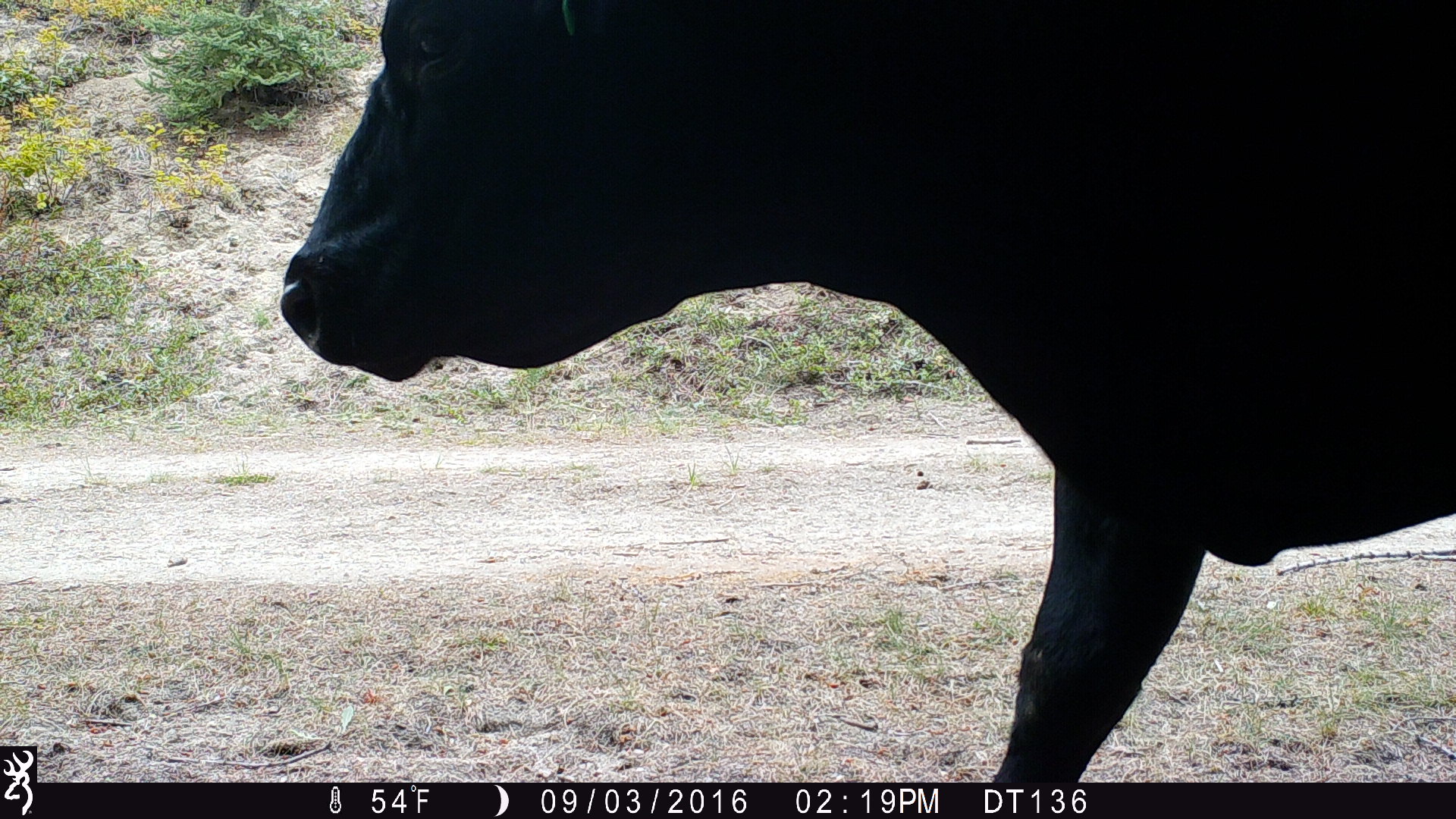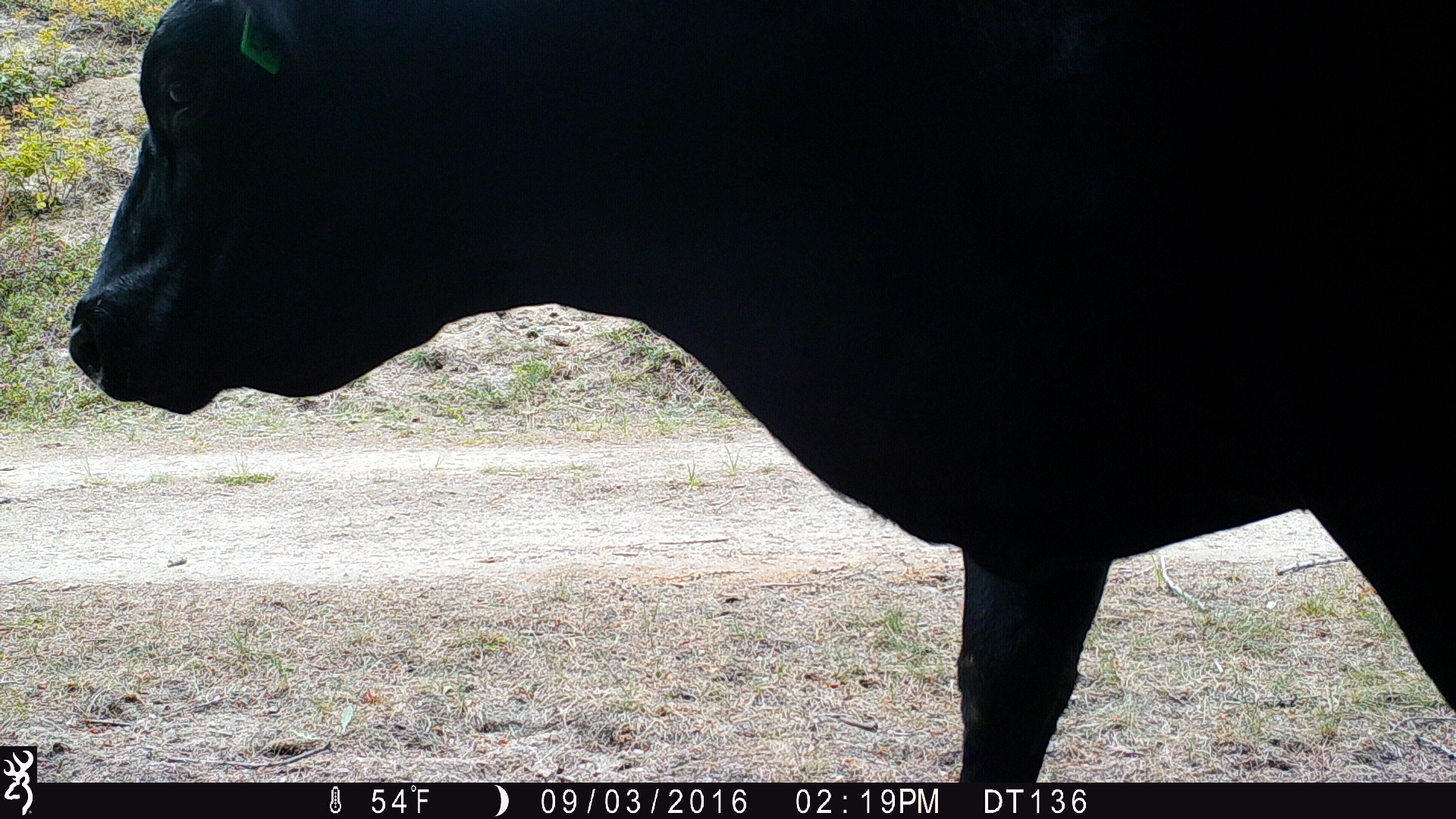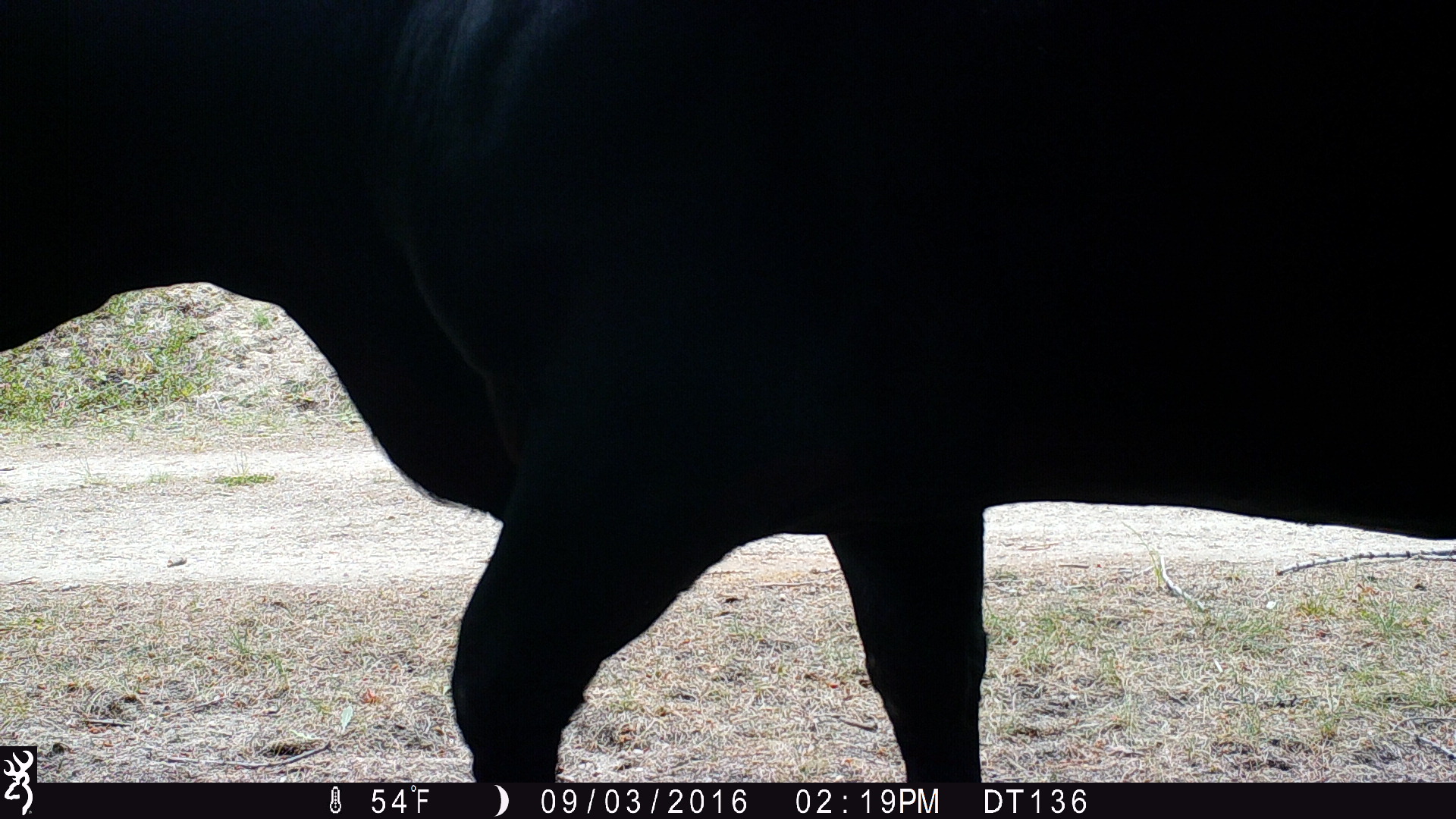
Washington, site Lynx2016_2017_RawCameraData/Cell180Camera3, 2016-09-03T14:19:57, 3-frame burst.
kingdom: Animalia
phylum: Chordata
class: Mammalia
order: Artiodactyla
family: Bovidae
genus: Bos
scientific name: Bos taurus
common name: domestic cattle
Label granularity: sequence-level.